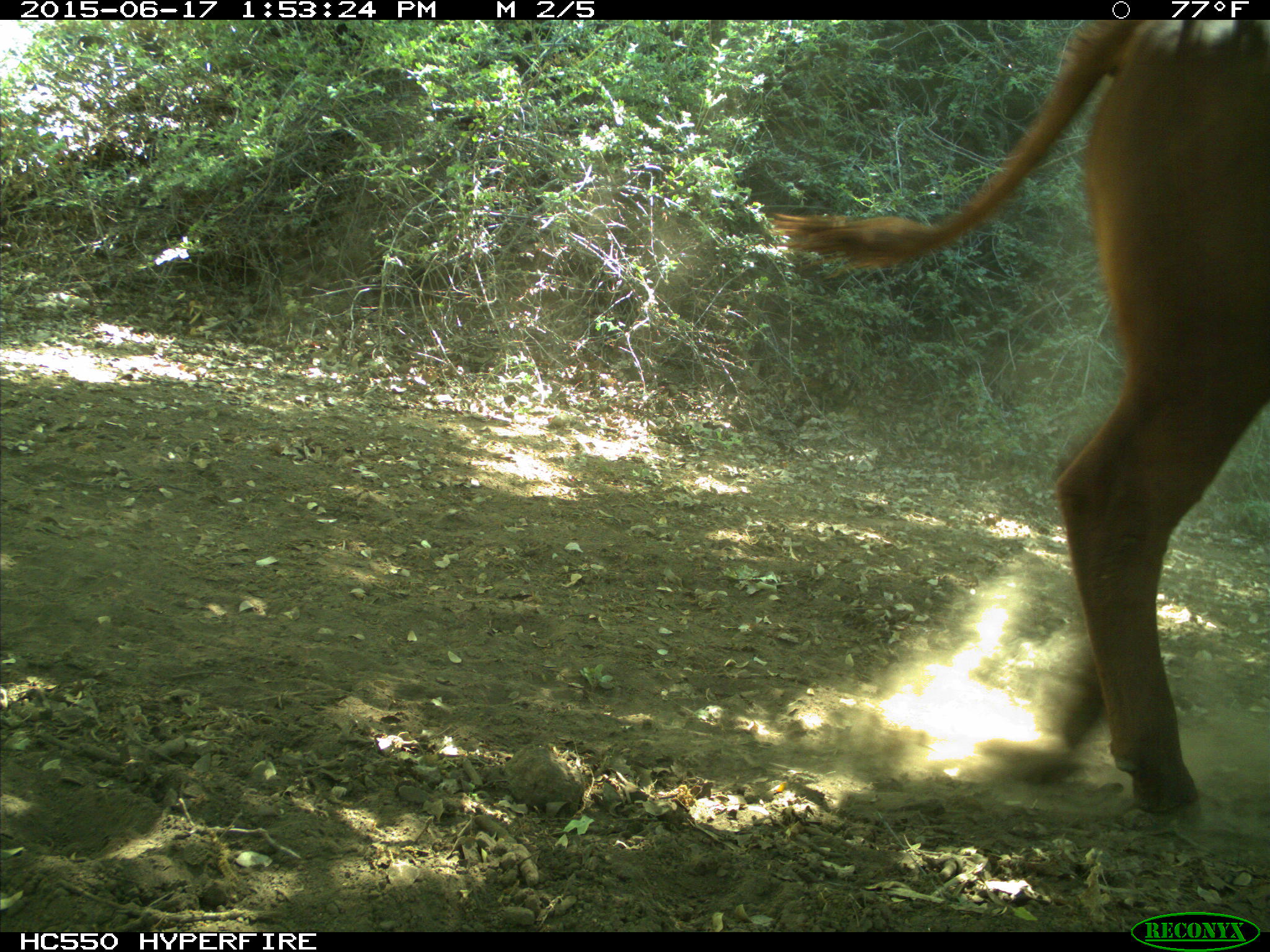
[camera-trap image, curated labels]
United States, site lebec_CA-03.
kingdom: Animalia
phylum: Chordata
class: Mammalia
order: Artiodactyla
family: Bovidae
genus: Bos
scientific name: Bos taurus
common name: domestic cow